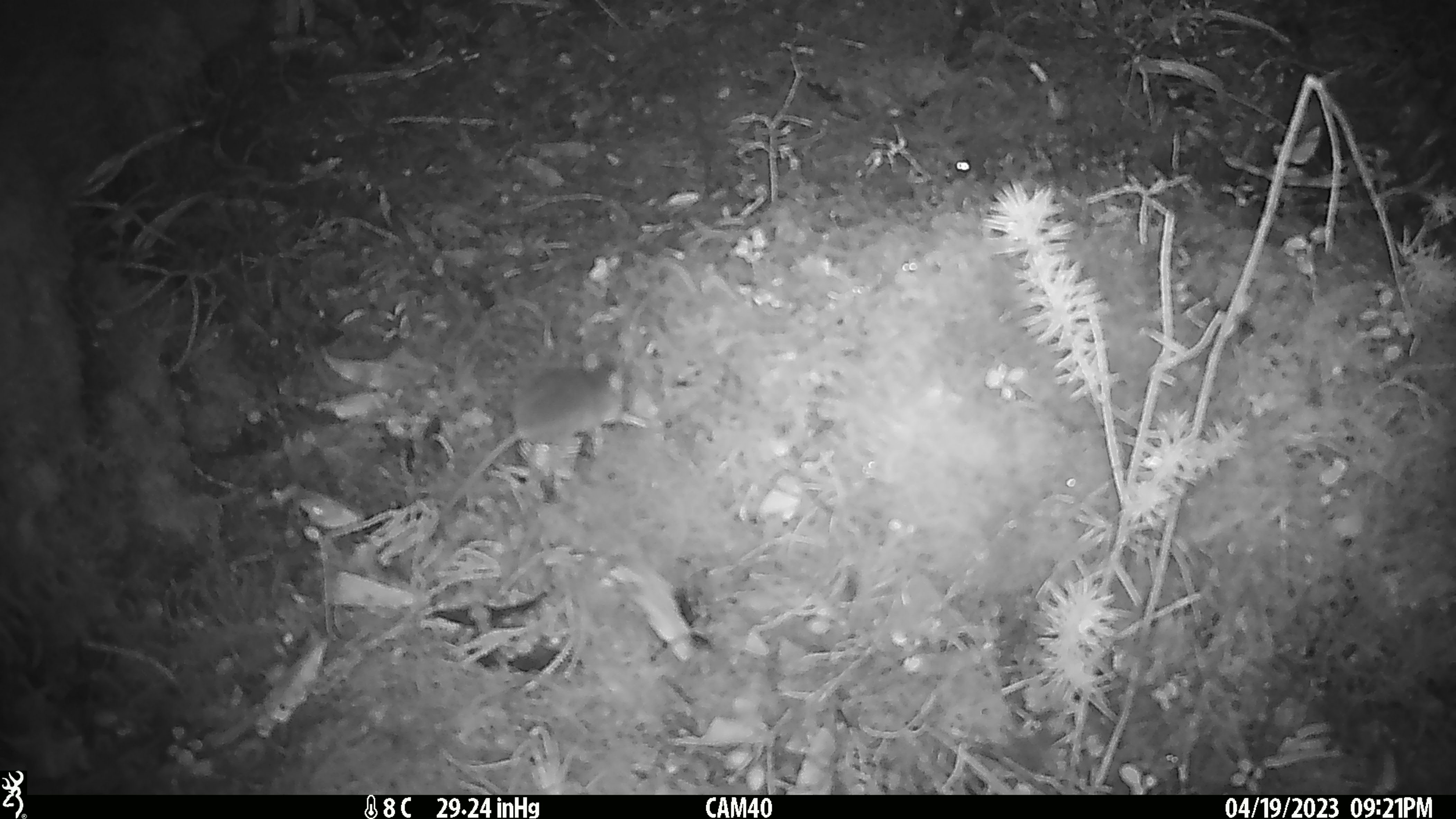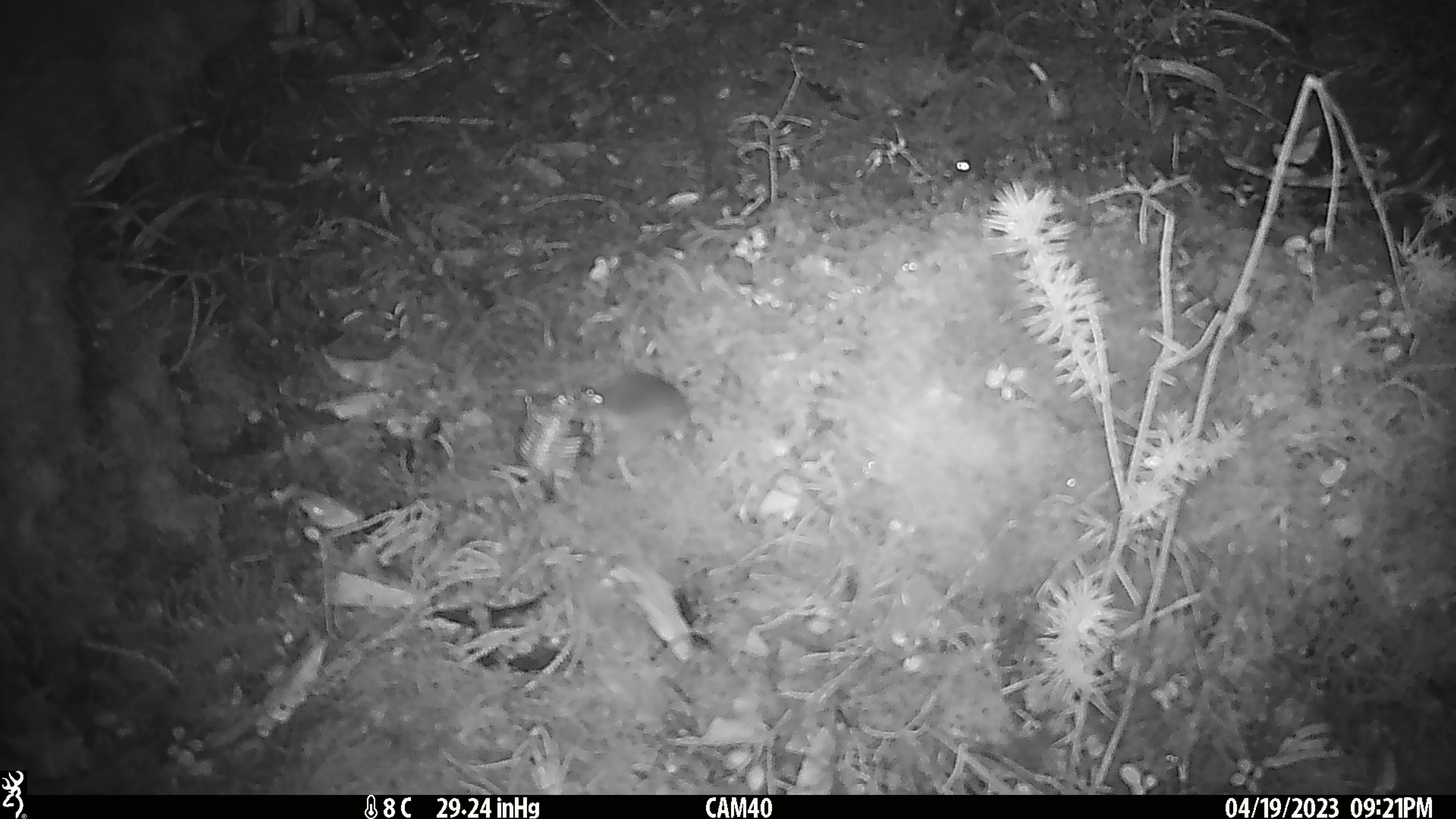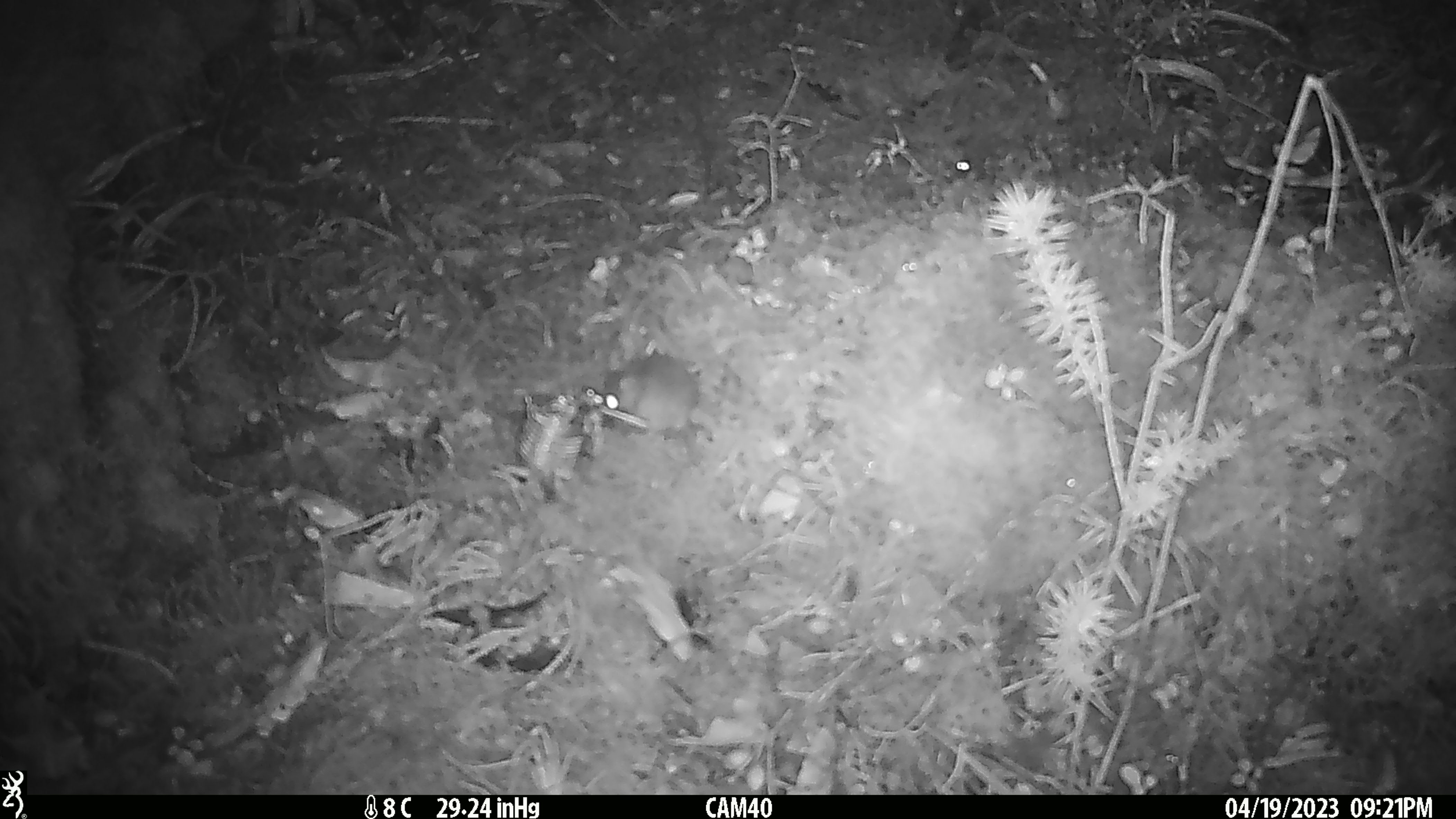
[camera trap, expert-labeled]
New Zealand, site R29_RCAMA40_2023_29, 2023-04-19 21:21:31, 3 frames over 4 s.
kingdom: Animalia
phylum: Chordata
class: Mammalia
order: Rodentia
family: Muridae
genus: Mus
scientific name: Mus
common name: mouse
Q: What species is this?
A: Mouse (Mus).